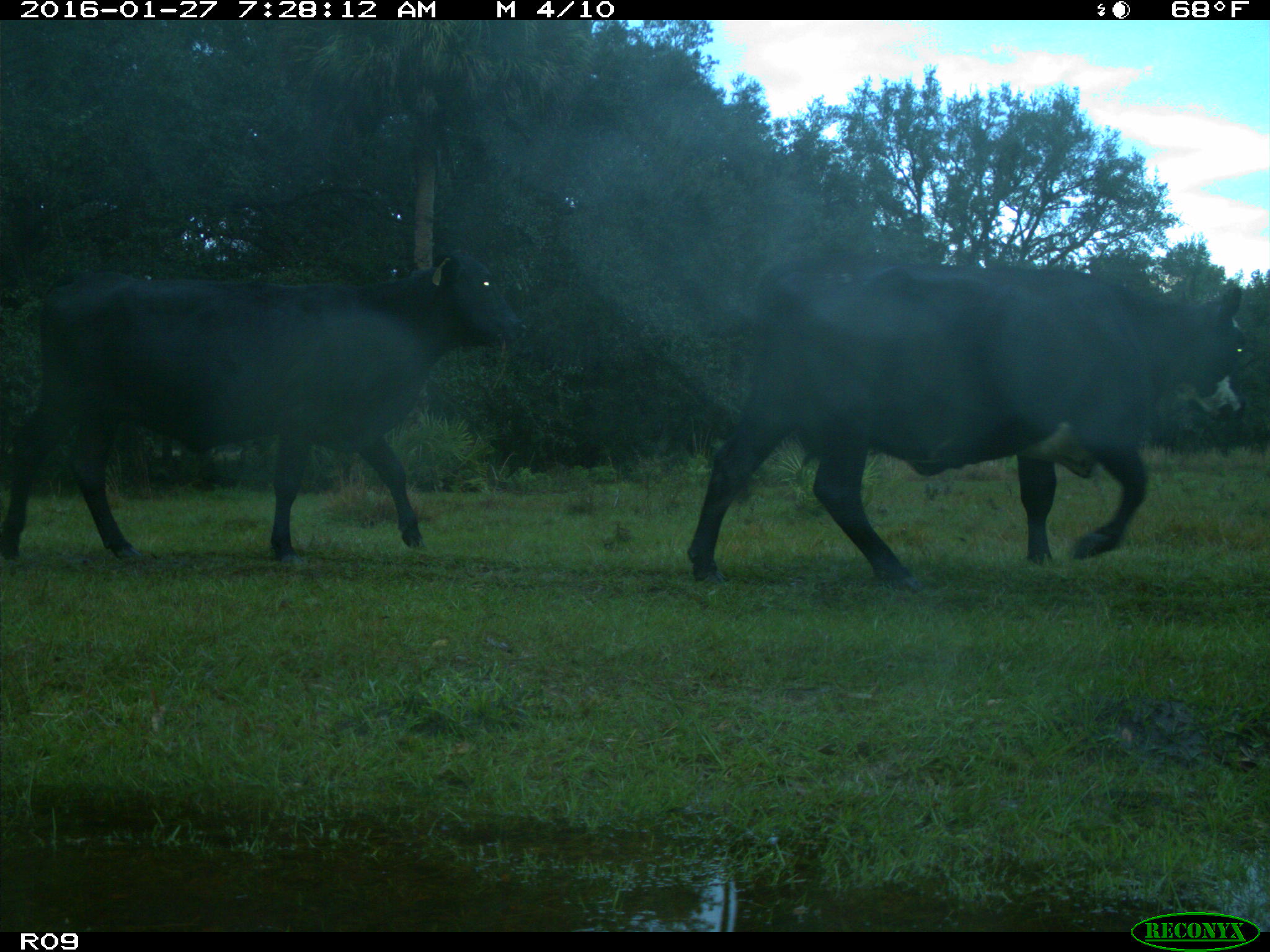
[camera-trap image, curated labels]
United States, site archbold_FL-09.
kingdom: Animalia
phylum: Chordata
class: Mammalia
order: Artiodactyla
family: Bovidae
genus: Bos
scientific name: Bos taurus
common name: domestic cow